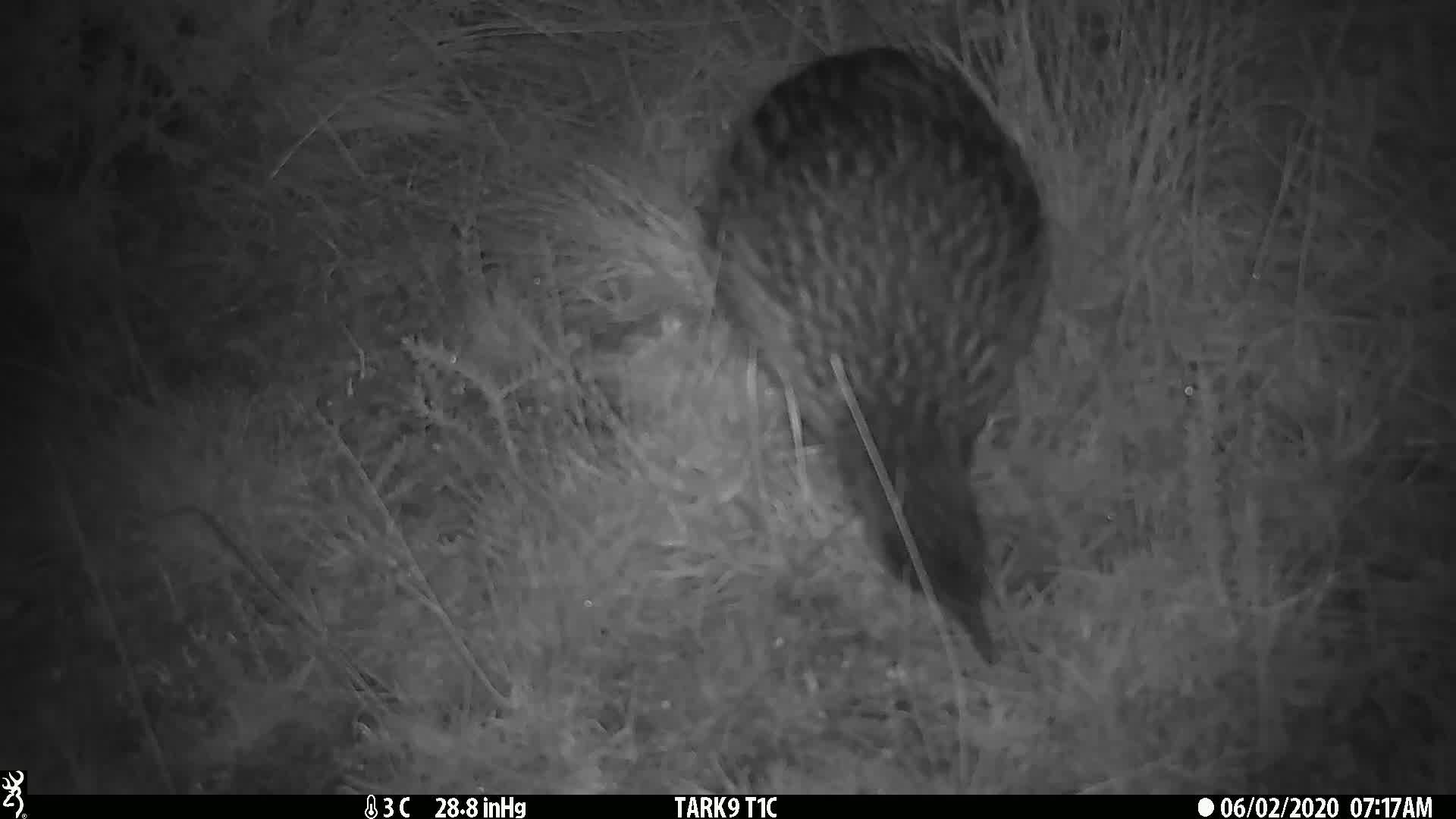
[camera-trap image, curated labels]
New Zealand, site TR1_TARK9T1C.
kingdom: Animalia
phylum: Chordata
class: Aves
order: Gruiformes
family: Rallidae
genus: Gallirallus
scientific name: Gallirallus australis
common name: weka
Weka (Gallirallus australis).